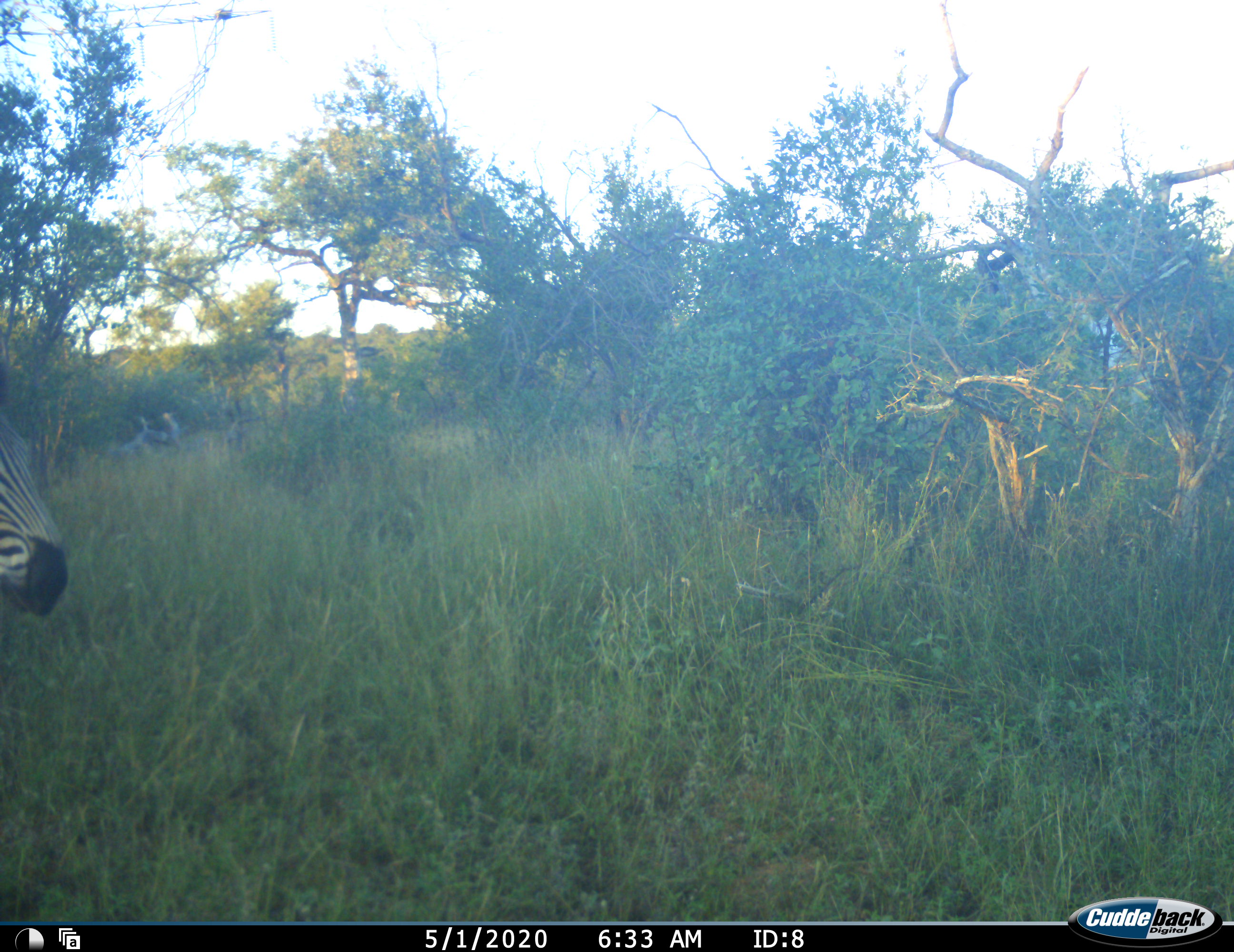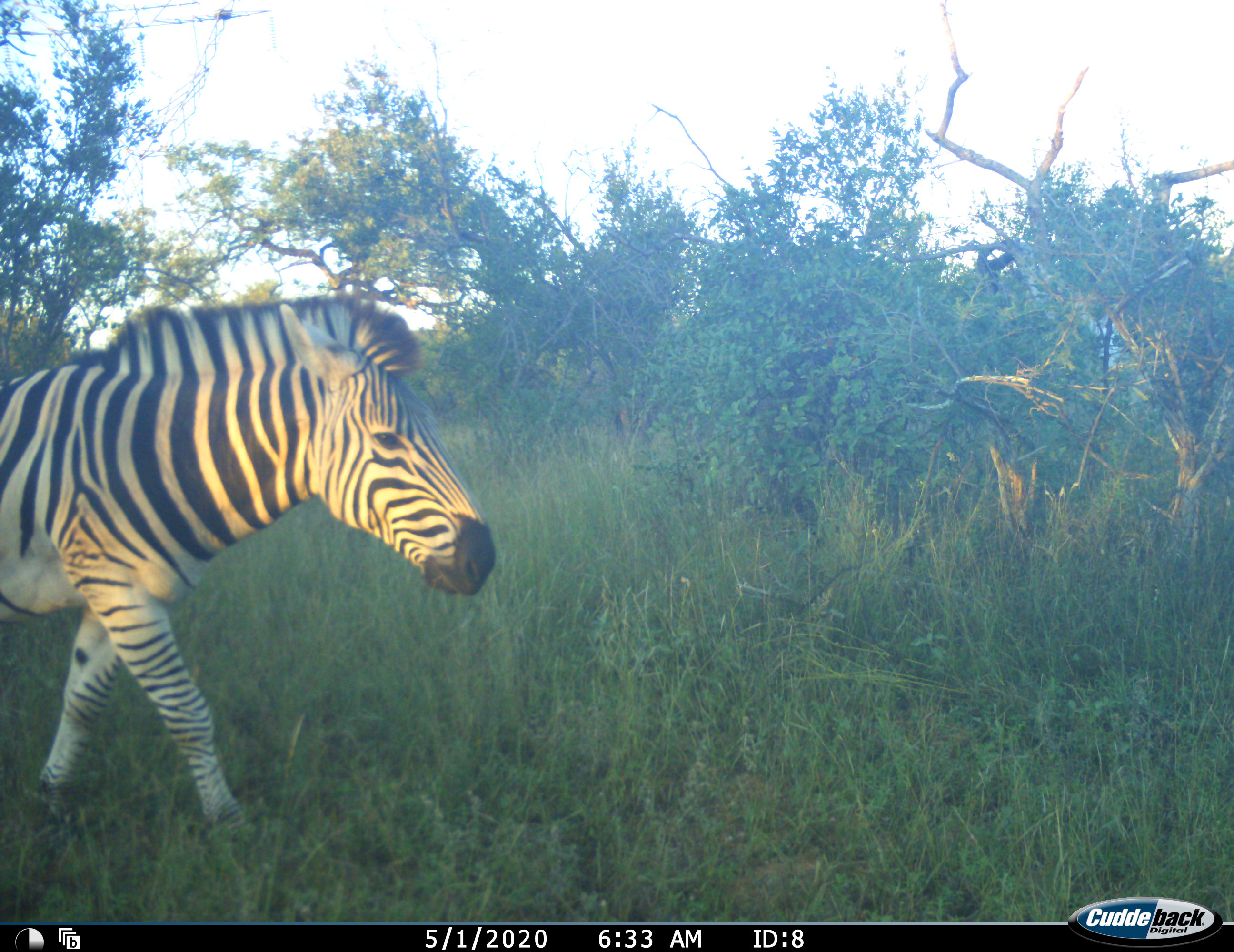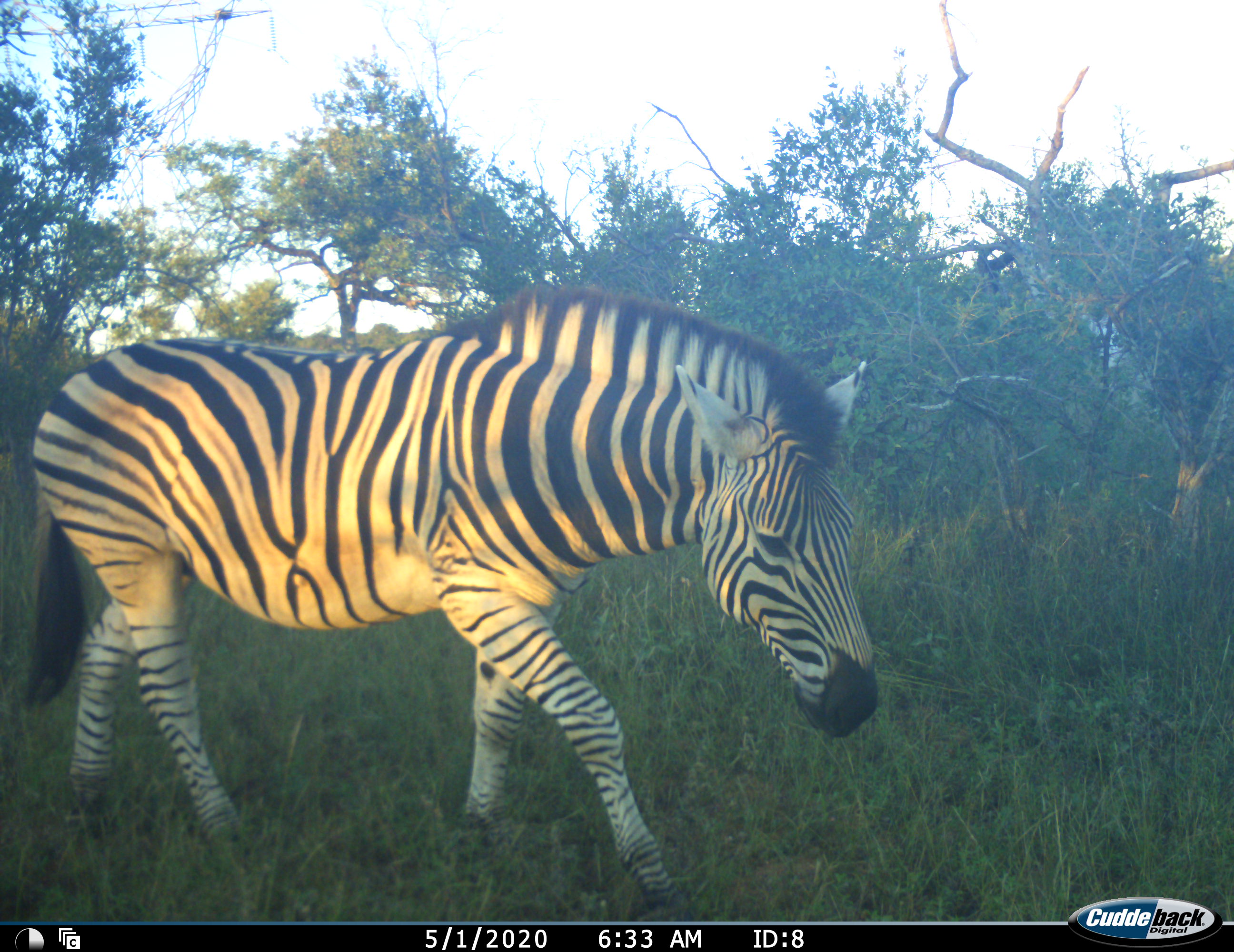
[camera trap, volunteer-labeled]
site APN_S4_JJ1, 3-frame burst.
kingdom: Animalia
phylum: Chordata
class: Mammalia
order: Perissodactyla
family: Equidae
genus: Equus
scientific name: Equus quagga burchellii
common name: burchell's zebra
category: zebraburchells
Zebraburchells (burchell's zebra) (Equus quagga burchellii), count 1. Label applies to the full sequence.